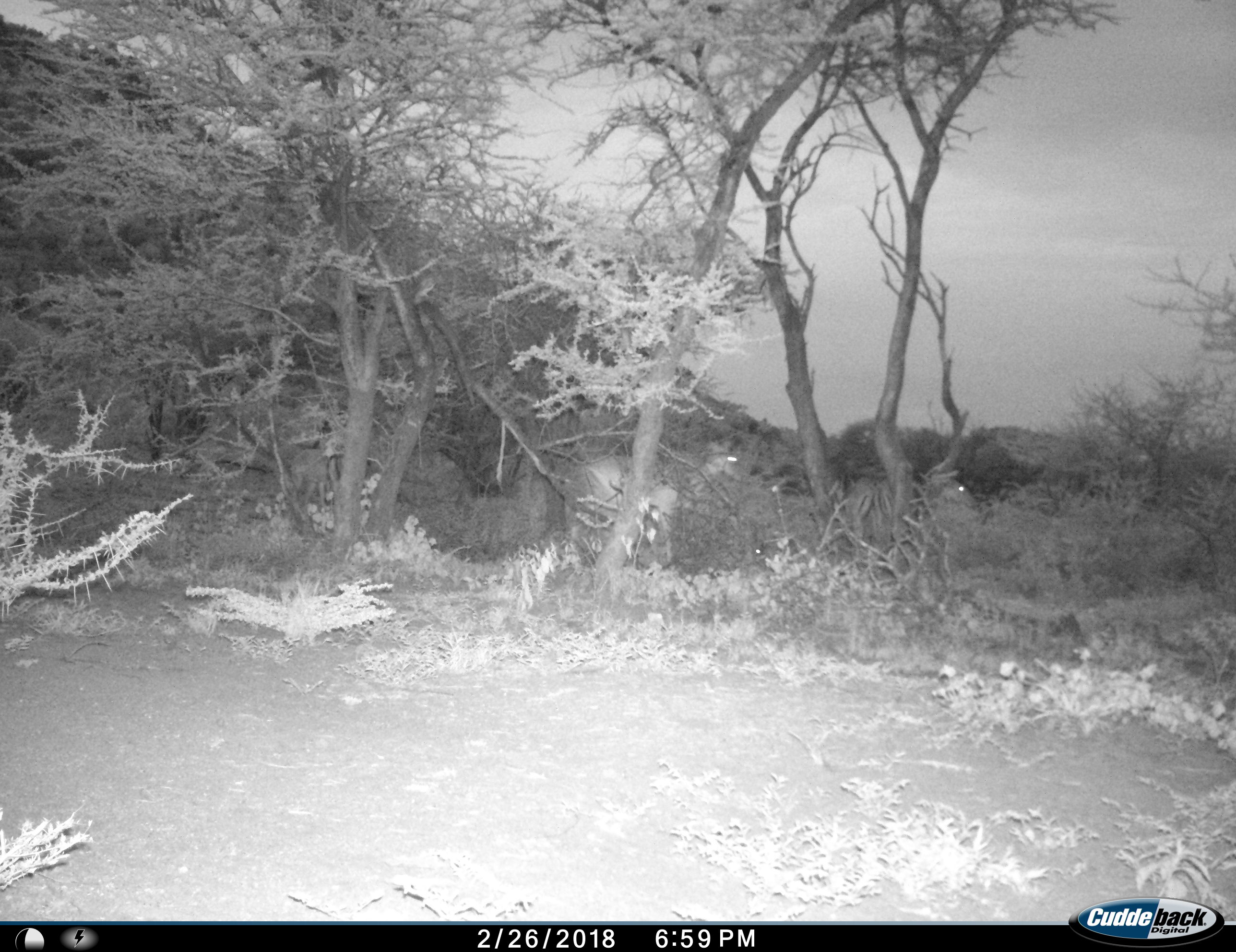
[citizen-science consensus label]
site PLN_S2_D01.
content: unidentified animal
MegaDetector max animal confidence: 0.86